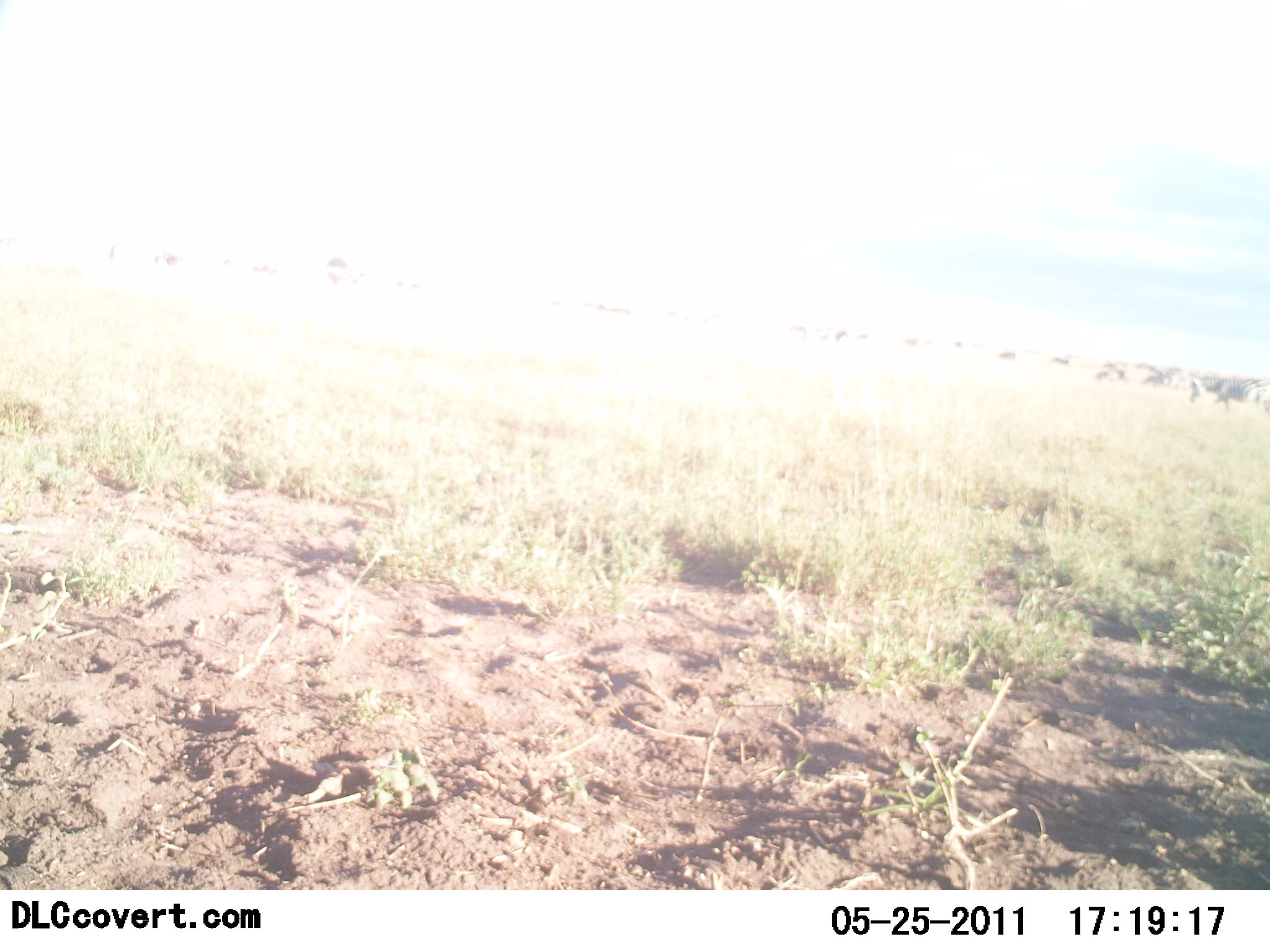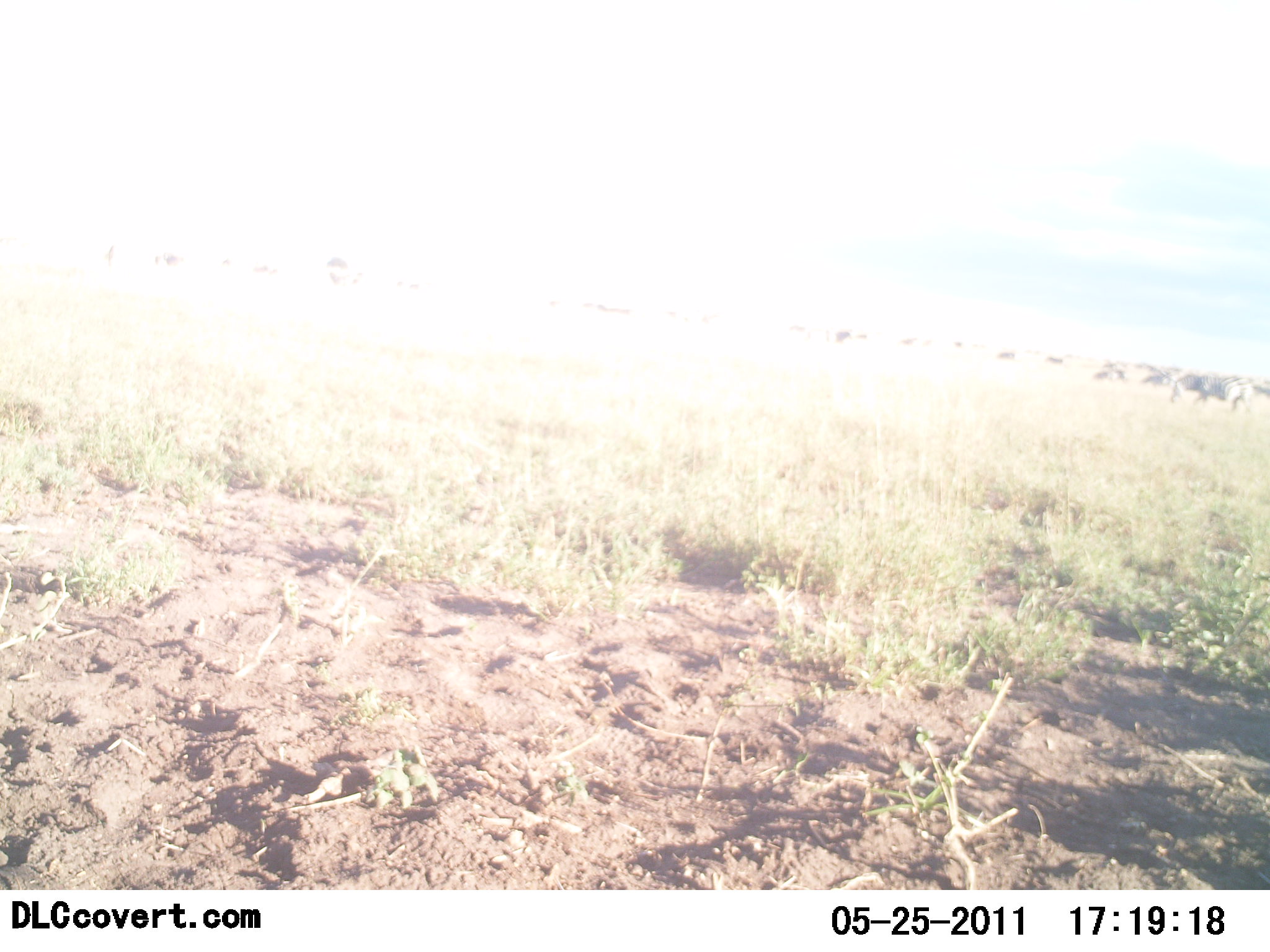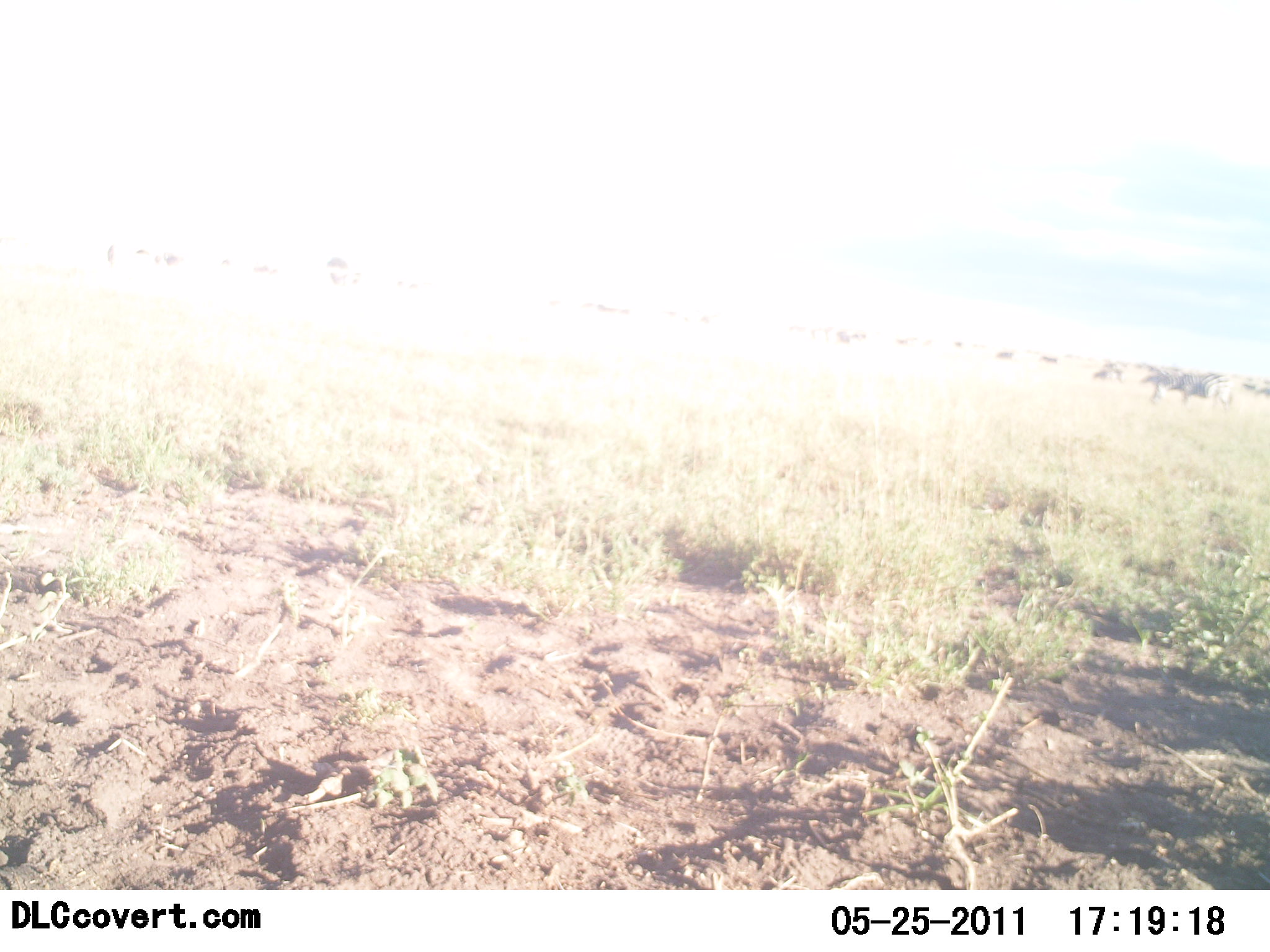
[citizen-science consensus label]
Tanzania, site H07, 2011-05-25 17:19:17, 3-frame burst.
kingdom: Animalia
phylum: Chordata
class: Mammalia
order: Perissodactyla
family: Equidae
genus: Equus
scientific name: Equus quagga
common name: plains zebra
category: zebra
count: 1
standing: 20%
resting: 0%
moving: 80%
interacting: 0%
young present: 0%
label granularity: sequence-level